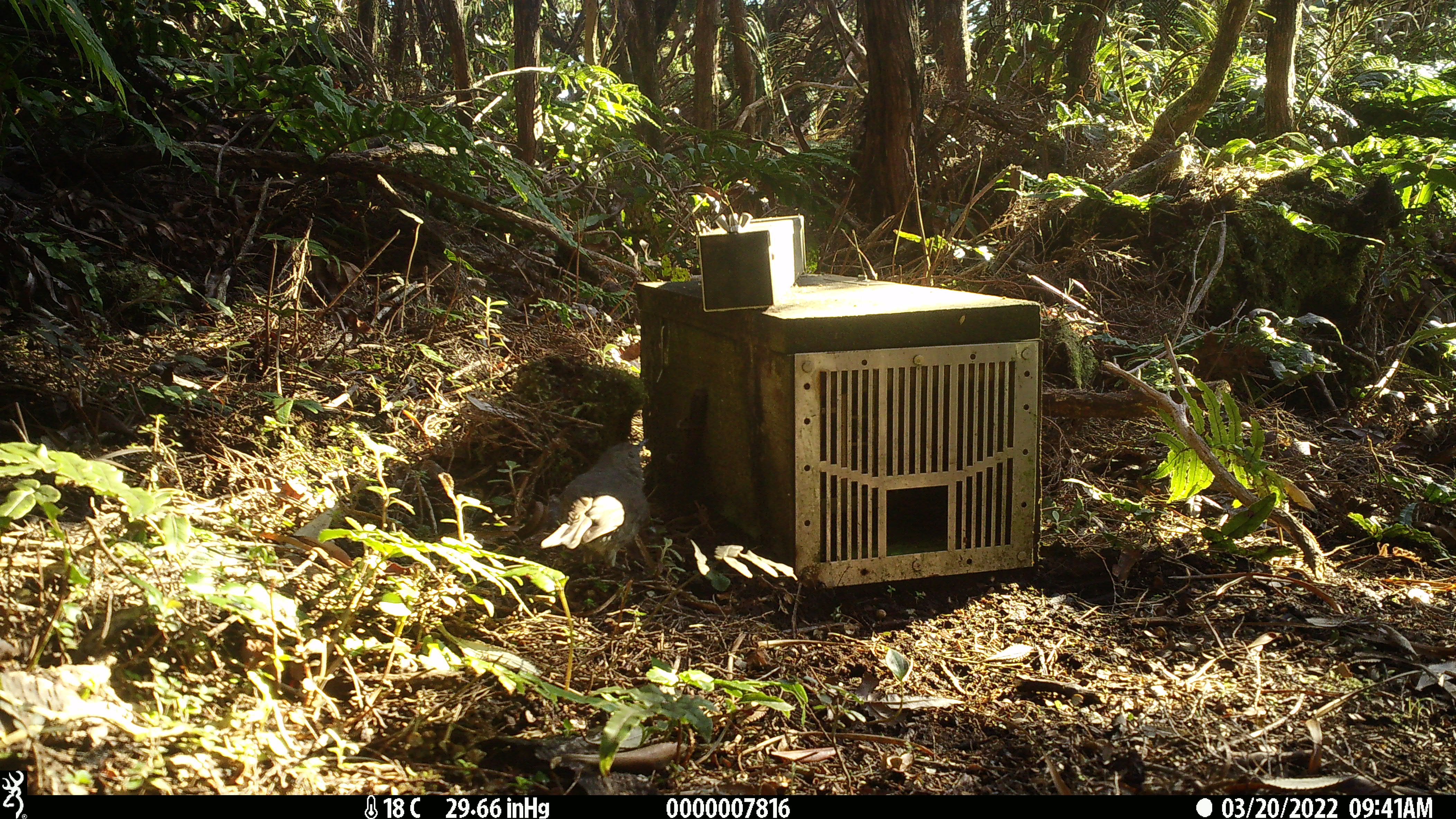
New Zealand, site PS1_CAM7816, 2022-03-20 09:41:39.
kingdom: Animalia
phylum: Chordata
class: Aves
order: Passeriformes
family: Petroicidae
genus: Petroica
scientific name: Petroica australis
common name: new zealand robin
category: robin